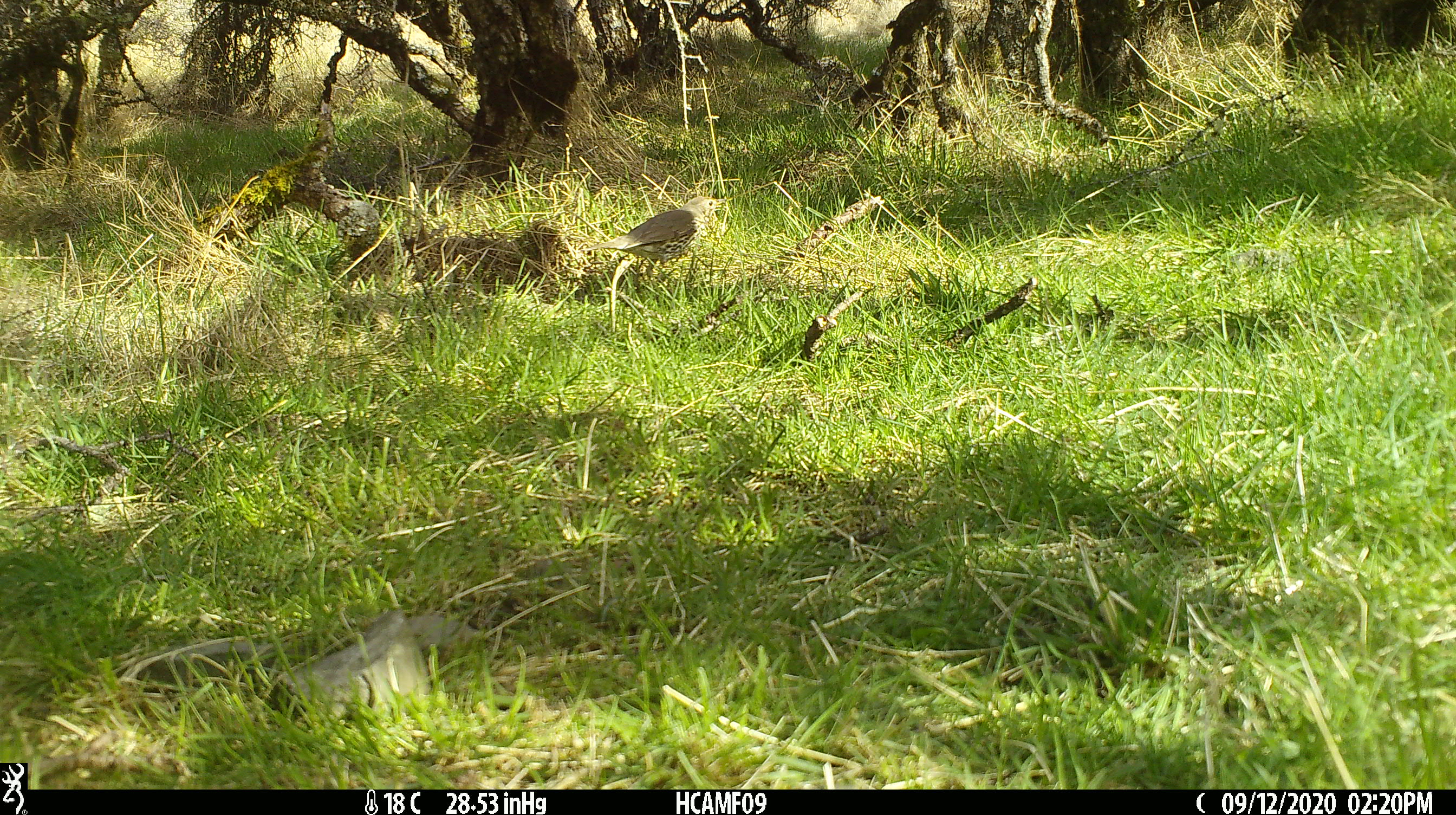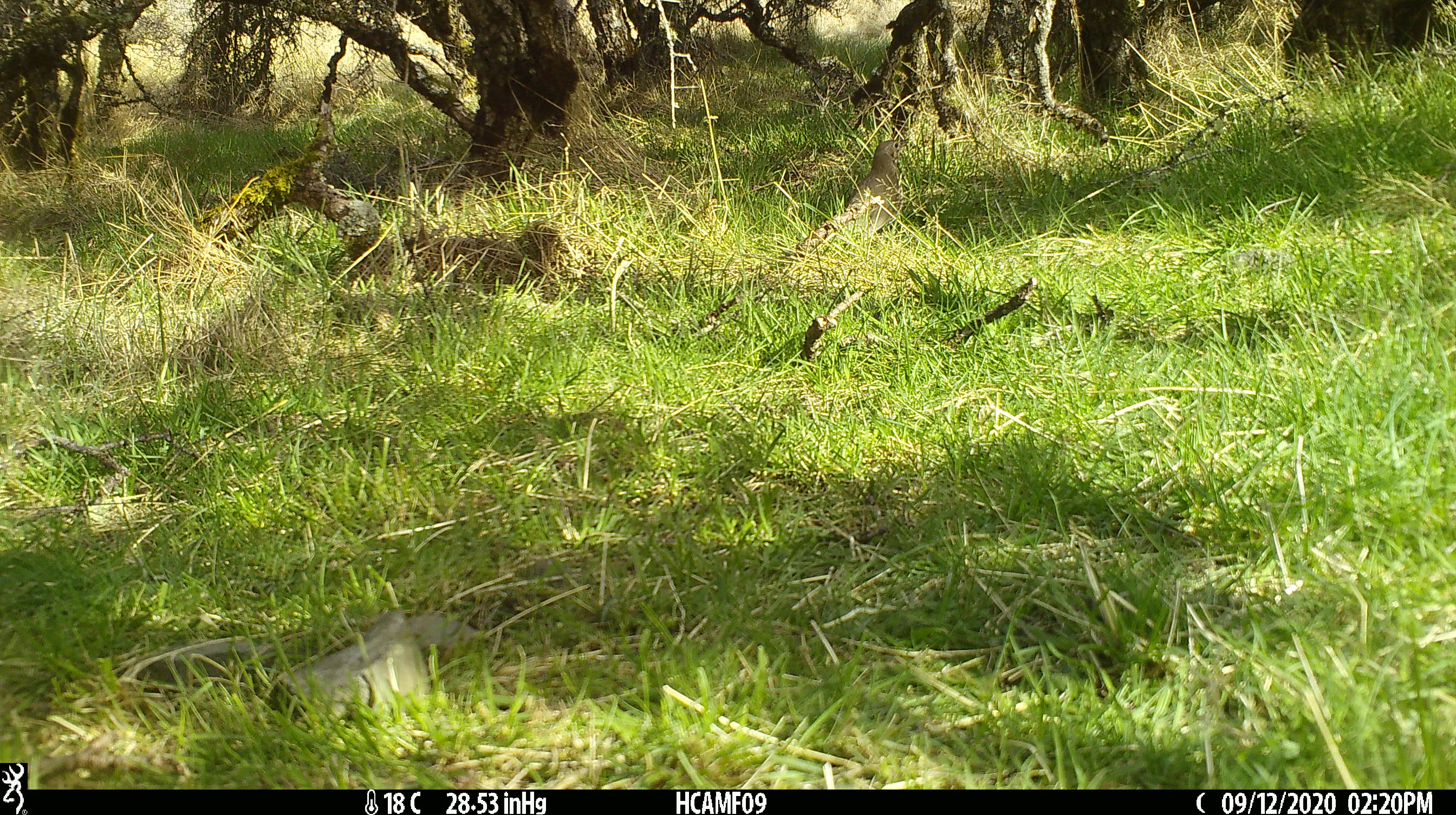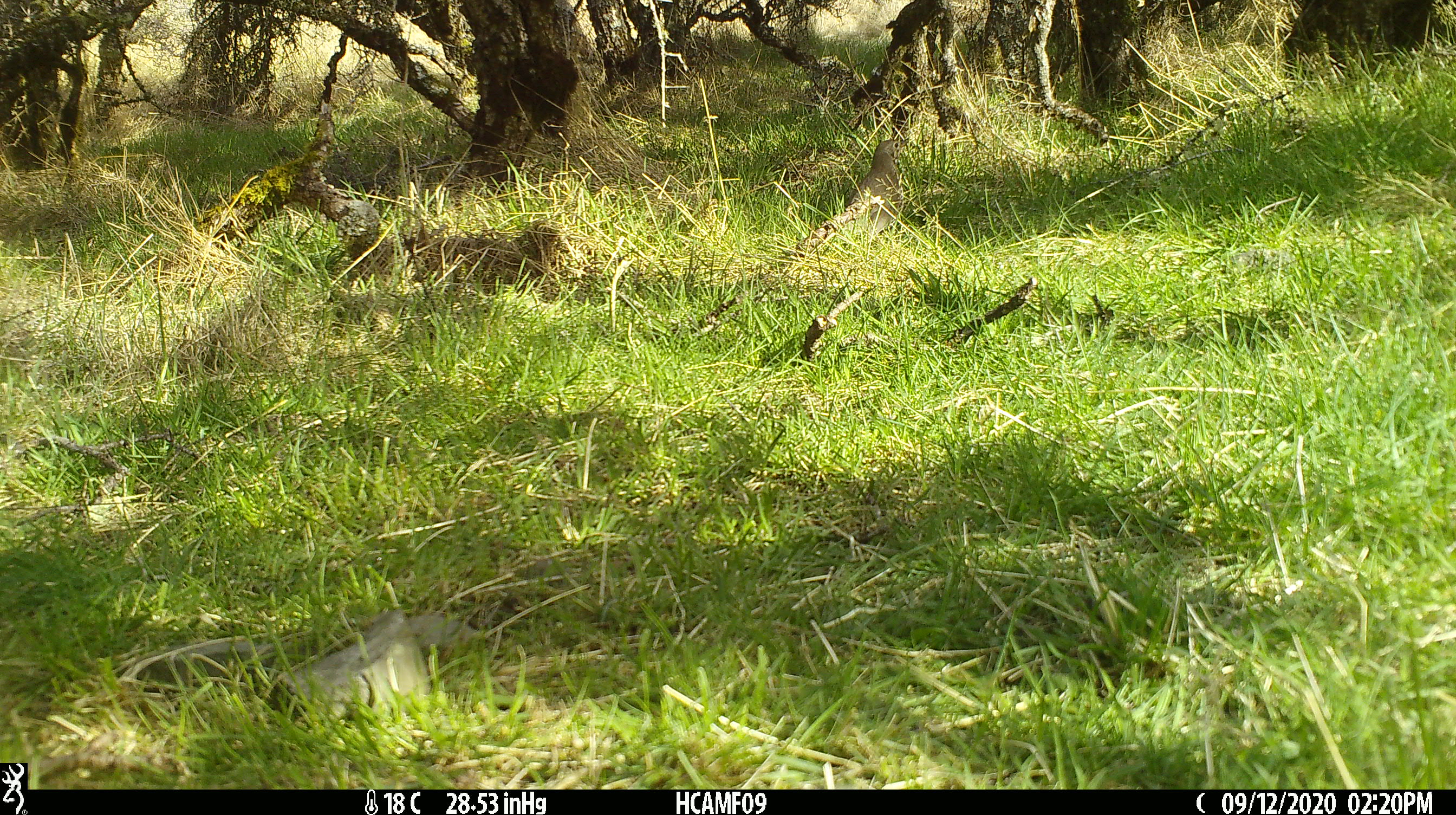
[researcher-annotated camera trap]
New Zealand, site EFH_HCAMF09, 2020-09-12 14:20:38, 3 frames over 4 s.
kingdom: Animalia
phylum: Chordata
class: Aves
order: Passeriformes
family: Turdidae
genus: Turdus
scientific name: Turdus philomelos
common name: song thrush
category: thrush